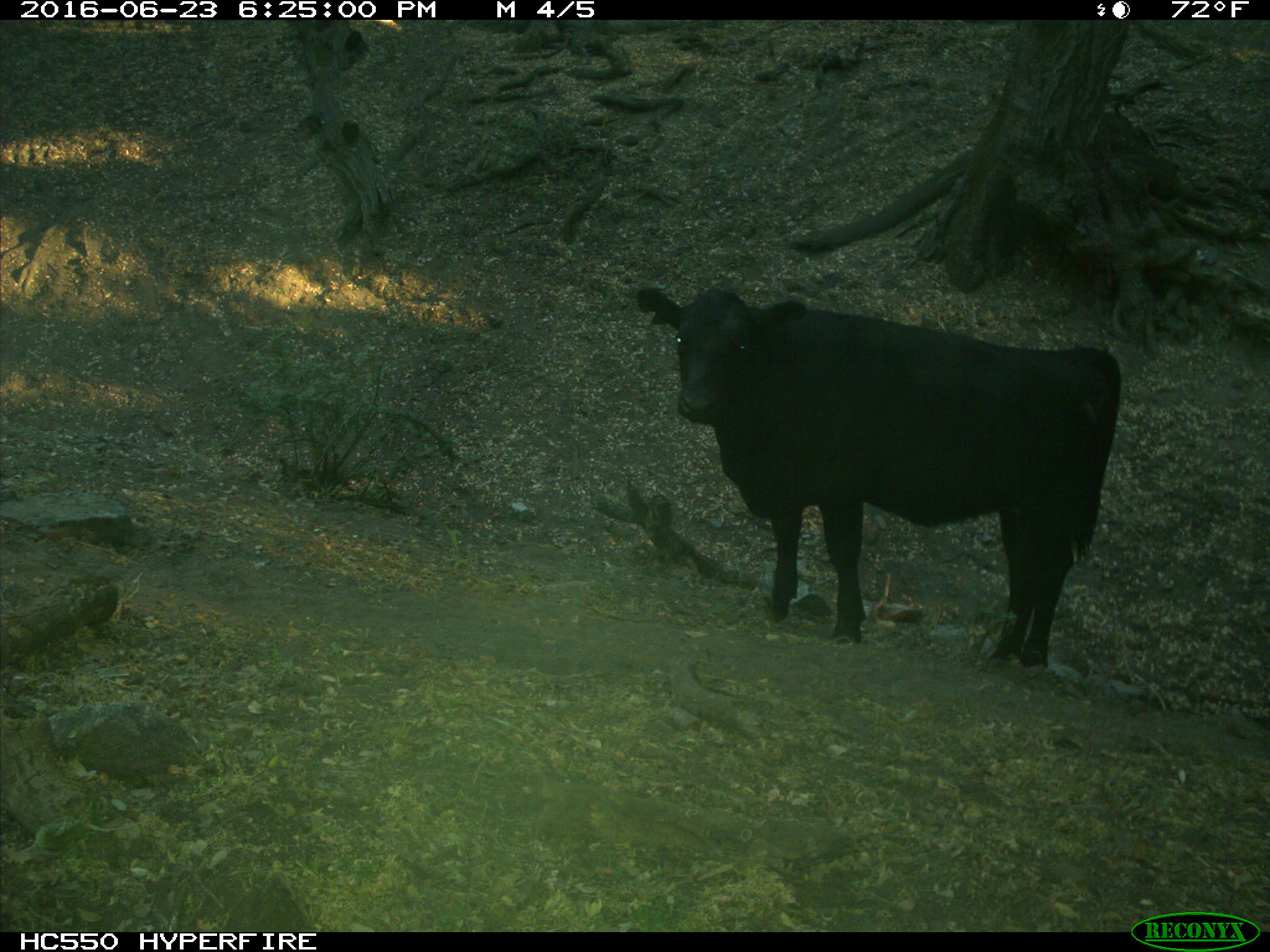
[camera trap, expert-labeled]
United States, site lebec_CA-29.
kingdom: Animalia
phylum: Chordata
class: Mammalia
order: Artiodactyla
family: Bovidae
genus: Bos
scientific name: Bos taurus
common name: domestic cow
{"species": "Bos taurus (domestic cow)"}